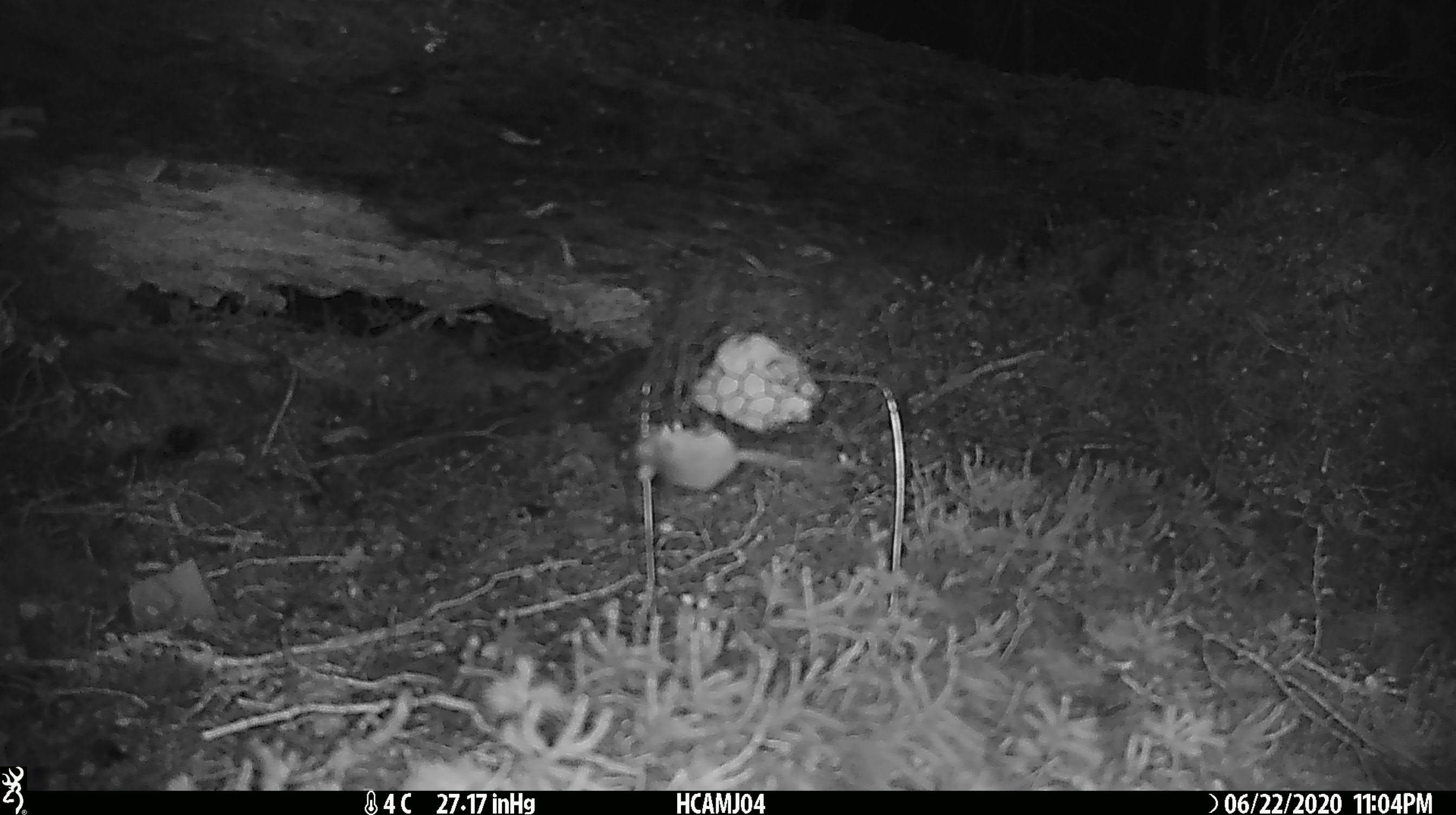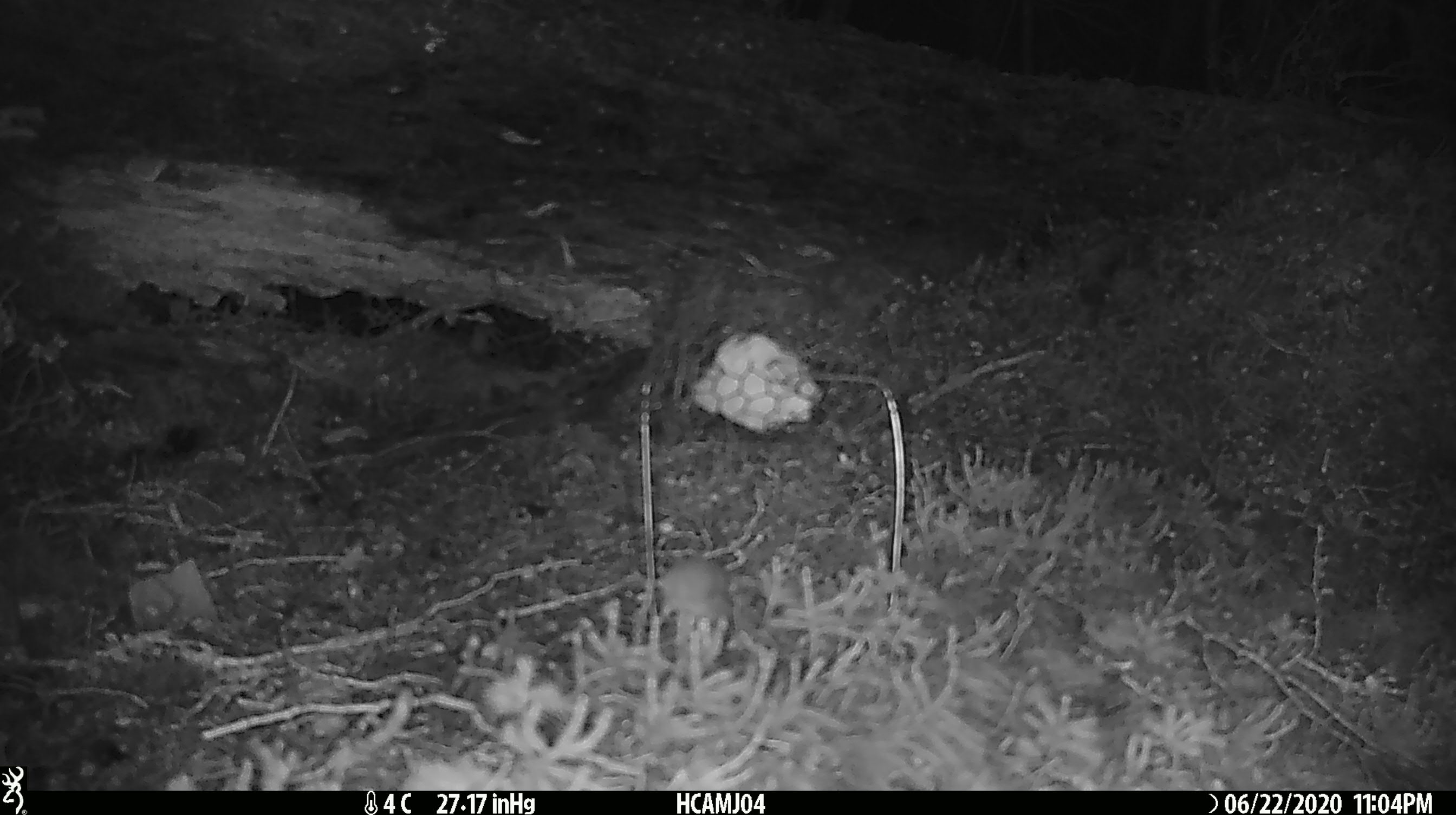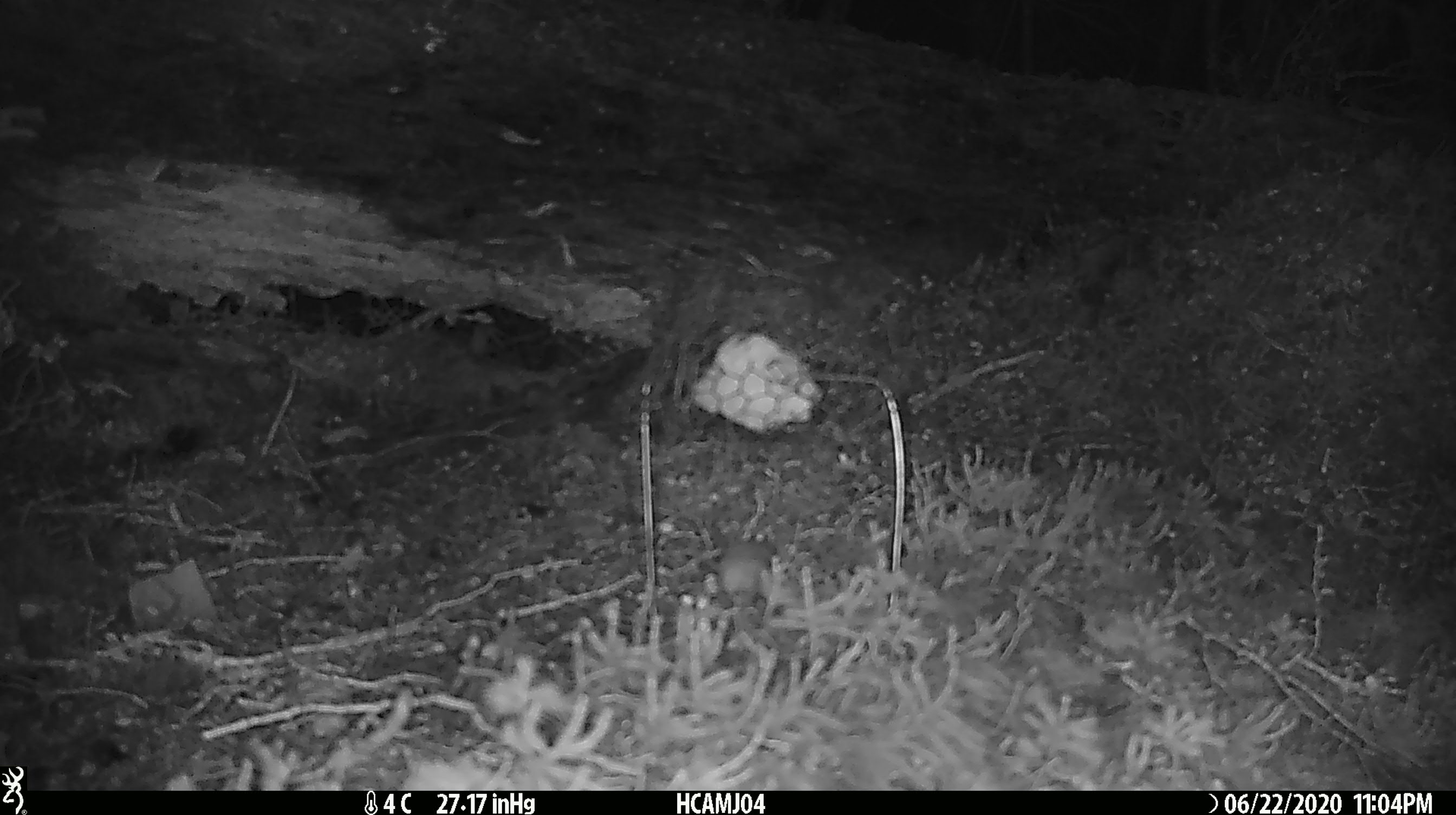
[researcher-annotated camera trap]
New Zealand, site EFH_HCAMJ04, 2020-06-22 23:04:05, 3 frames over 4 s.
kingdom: Animalia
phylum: Chordata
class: Mammalia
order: Rodentia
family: Muridae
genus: Mus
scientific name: Mus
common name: mouse